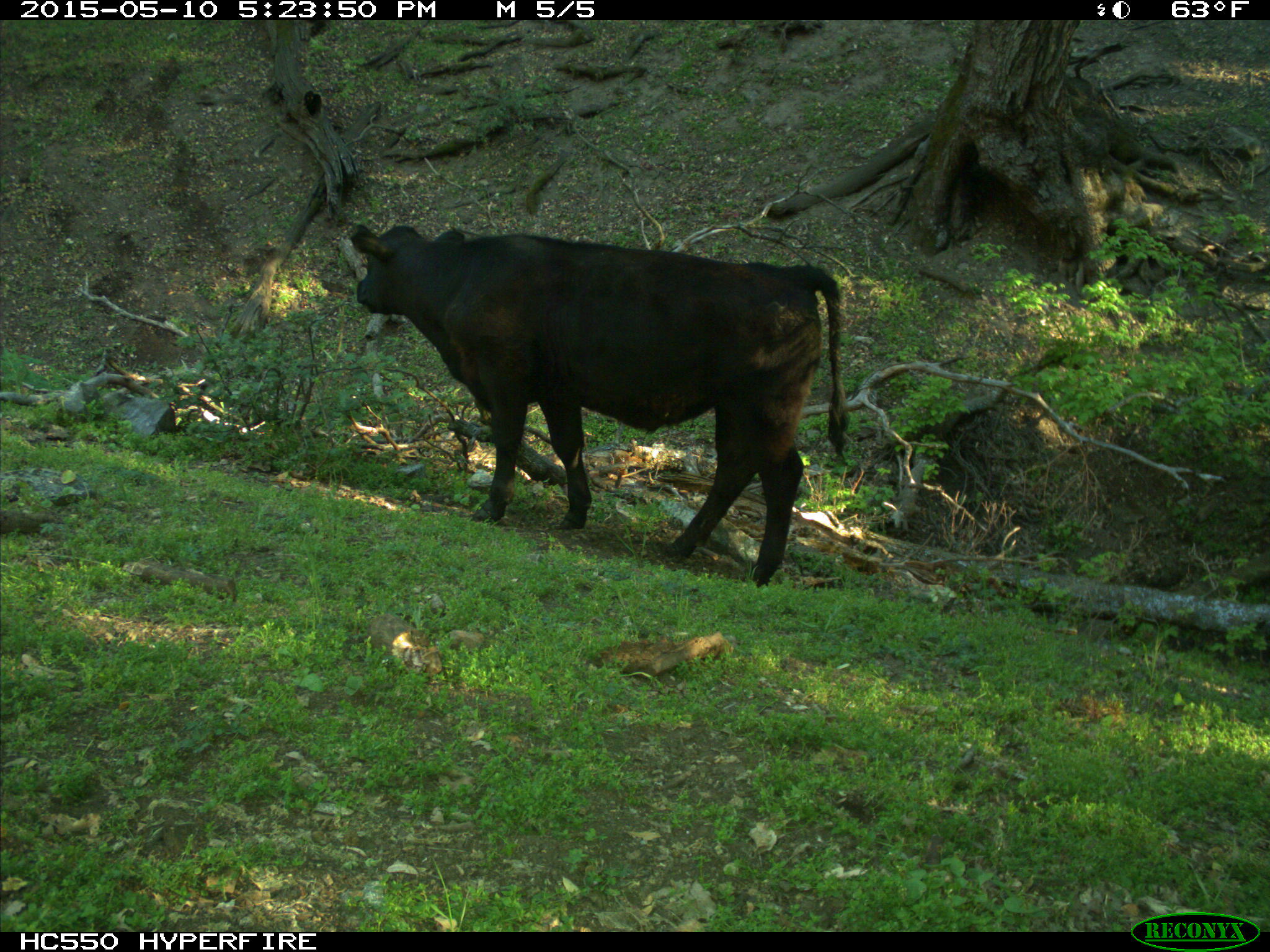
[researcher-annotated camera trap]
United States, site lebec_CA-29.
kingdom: Animalia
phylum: Chordata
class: Mammalia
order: Artiodactyla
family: Bovidae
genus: Bos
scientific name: Bos taurus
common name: domestic cow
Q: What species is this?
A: Bos taurus (domestic cow).